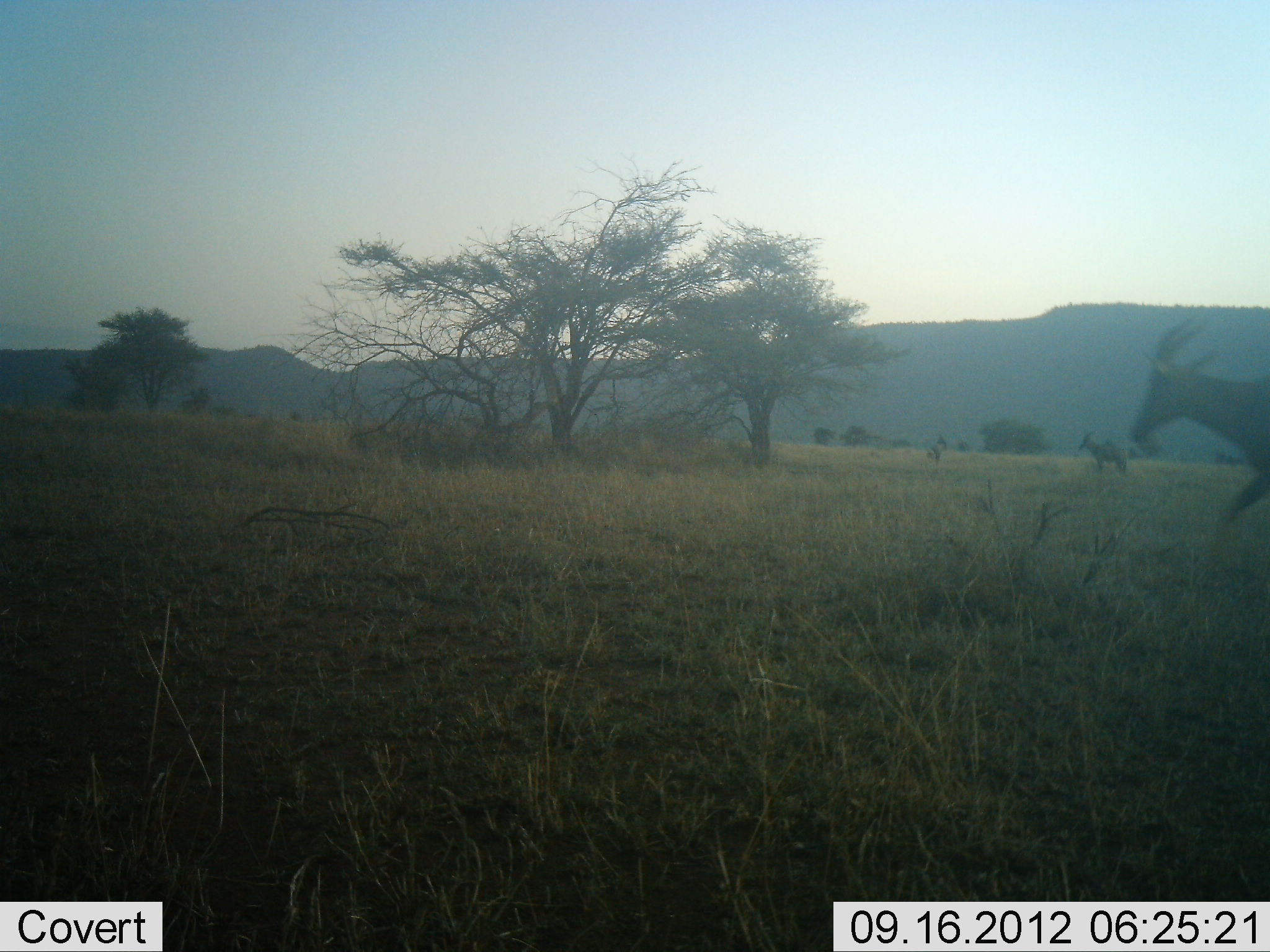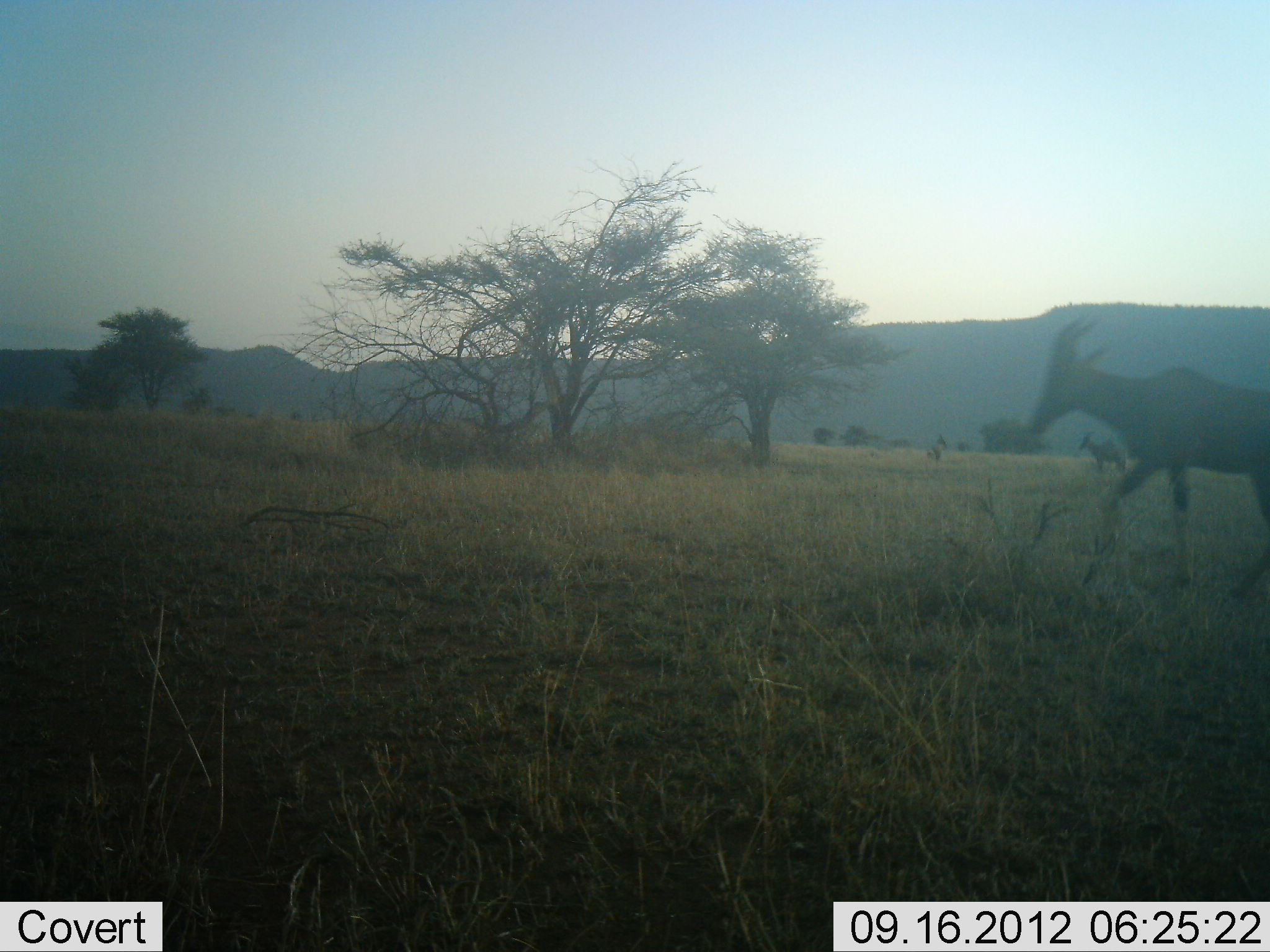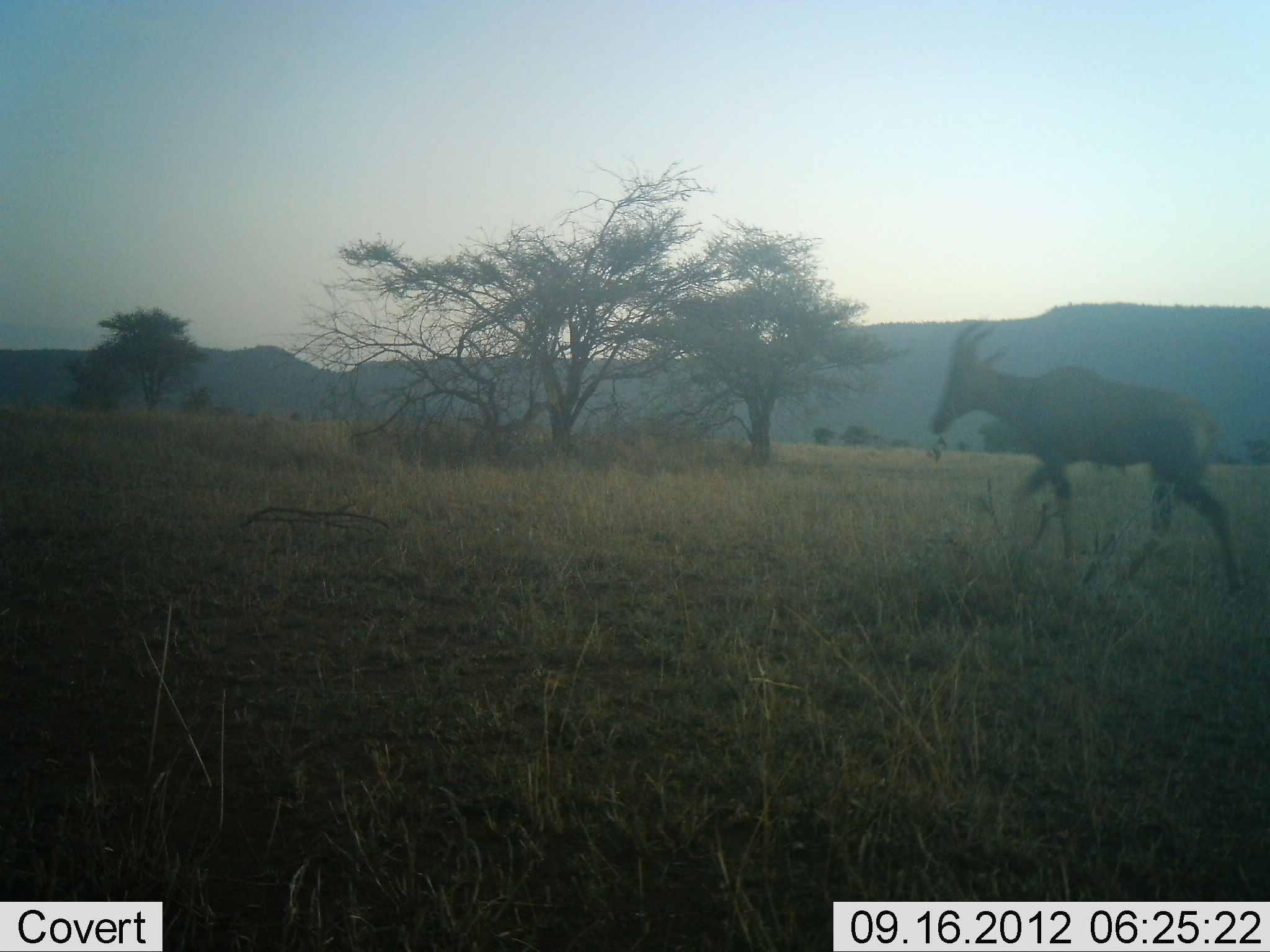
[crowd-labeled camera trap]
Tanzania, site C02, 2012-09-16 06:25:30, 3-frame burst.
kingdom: Animalia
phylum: Chordata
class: Mammalia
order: Artiodactyla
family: Bovidae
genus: Damaliscus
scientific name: Damaliscus lunatus jimela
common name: topi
Topi (Damaliscus lunatus jimela), count 2. Behavior (volunteer vote fractions): standing 80%, resting 0%, moving 90%, interacting 0%. Young present (vote fraction): 0%. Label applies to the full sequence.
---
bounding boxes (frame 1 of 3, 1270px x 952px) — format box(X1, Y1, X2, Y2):
animal: box(1128, 314, 1270, 541); box(1077, 431, 1133, 476)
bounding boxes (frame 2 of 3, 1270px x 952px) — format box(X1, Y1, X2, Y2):
animal: box(1026, 313, 1269, 606); box(1077, 429, 1129, 474)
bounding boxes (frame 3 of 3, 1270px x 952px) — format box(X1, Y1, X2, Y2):
animal: box(928, 318, 1249, 599)